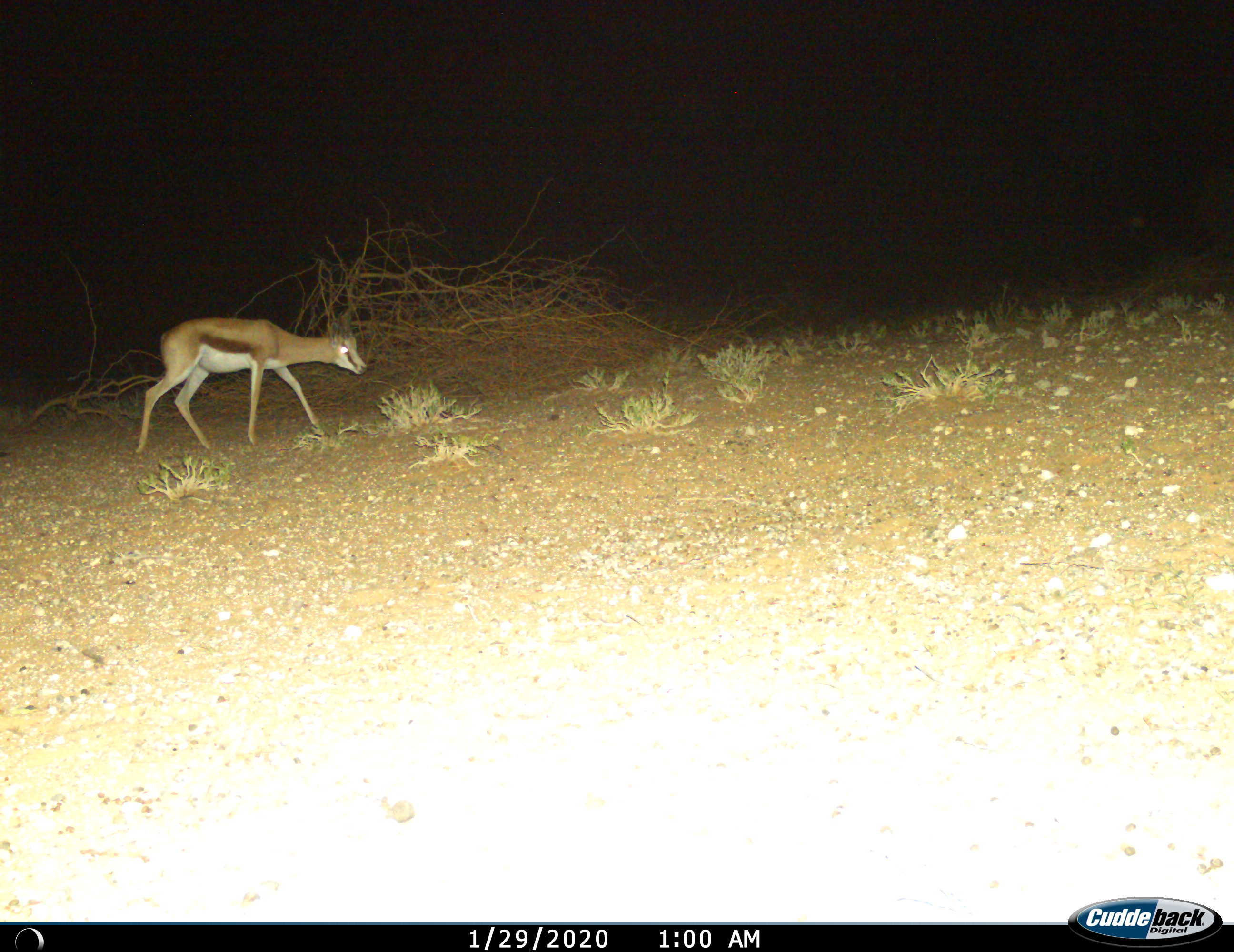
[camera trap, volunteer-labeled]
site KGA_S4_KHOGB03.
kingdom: Animalia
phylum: Chordata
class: Mammalia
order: Artiodactyla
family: Bovidae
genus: Antidorcas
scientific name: Antidorcas marsupialis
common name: springbok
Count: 1.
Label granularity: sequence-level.